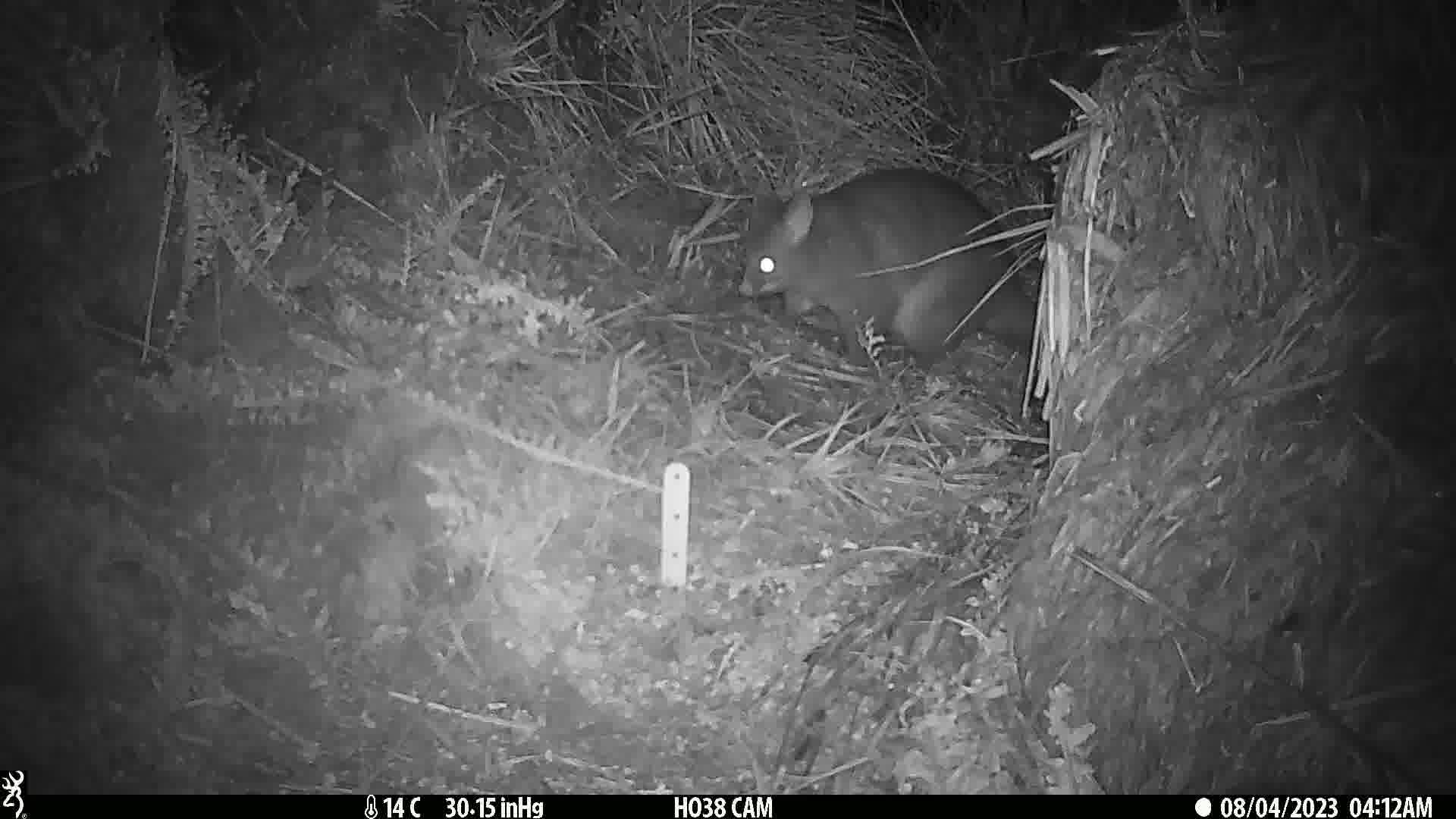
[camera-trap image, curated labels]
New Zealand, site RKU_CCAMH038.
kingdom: Animalia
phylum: Chordata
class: Mammalia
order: Diprotodontia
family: Phalangeridae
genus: Trichosurus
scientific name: Trichosurus vulpecula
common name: common brushtail possum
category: possum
Possum (common brushtail possum) (Trichosurus vulpecula).